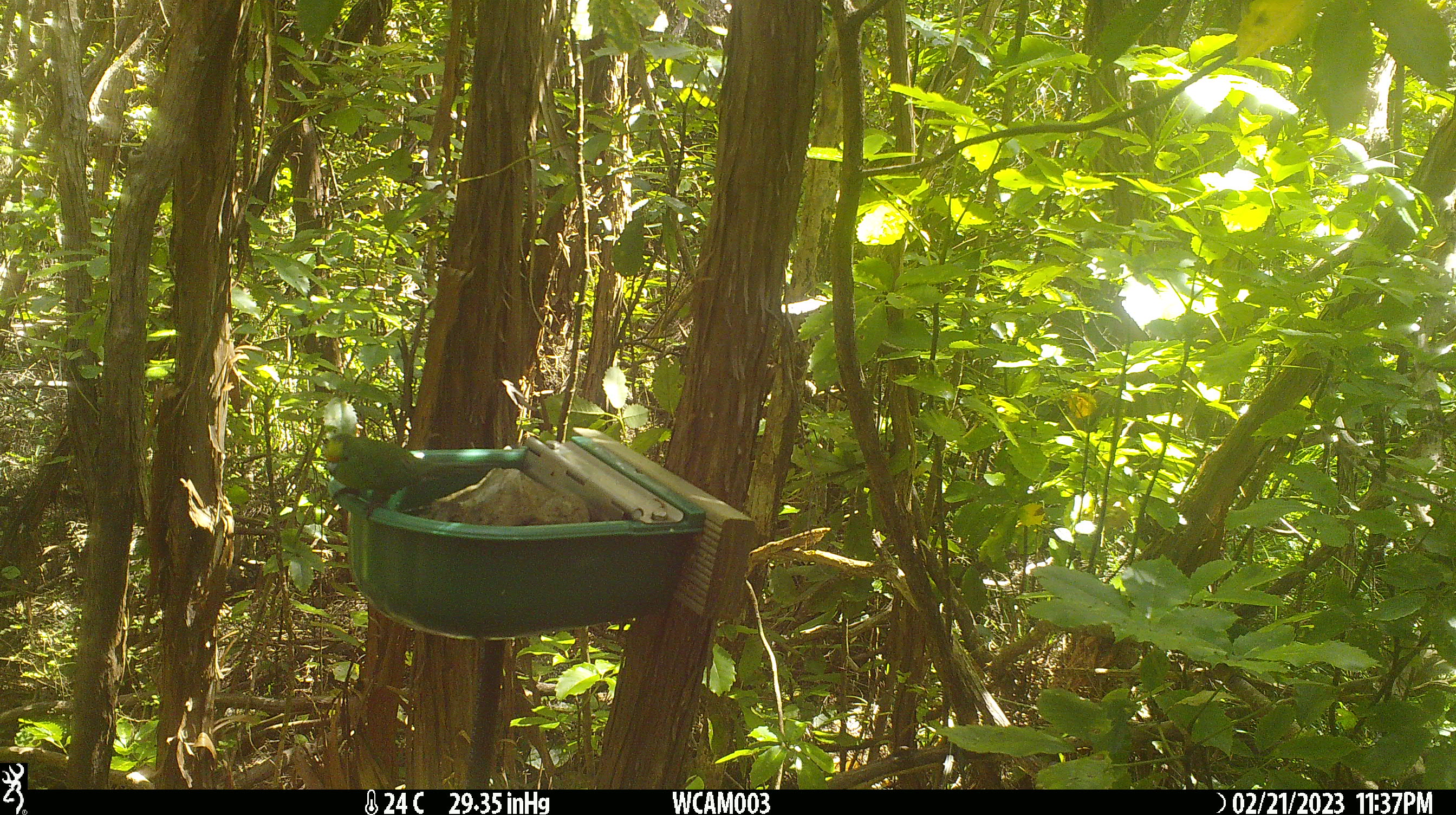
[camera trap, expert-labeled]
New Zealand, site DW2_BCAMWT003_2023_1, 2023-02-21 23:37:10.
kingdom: Animalia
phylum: Chordata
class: Aves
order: Psittaciformes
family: Psittaculidae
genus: Cyanoramphus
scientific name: Cyanoramphus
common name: parakeet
Parakeet (Cyanoramphus).